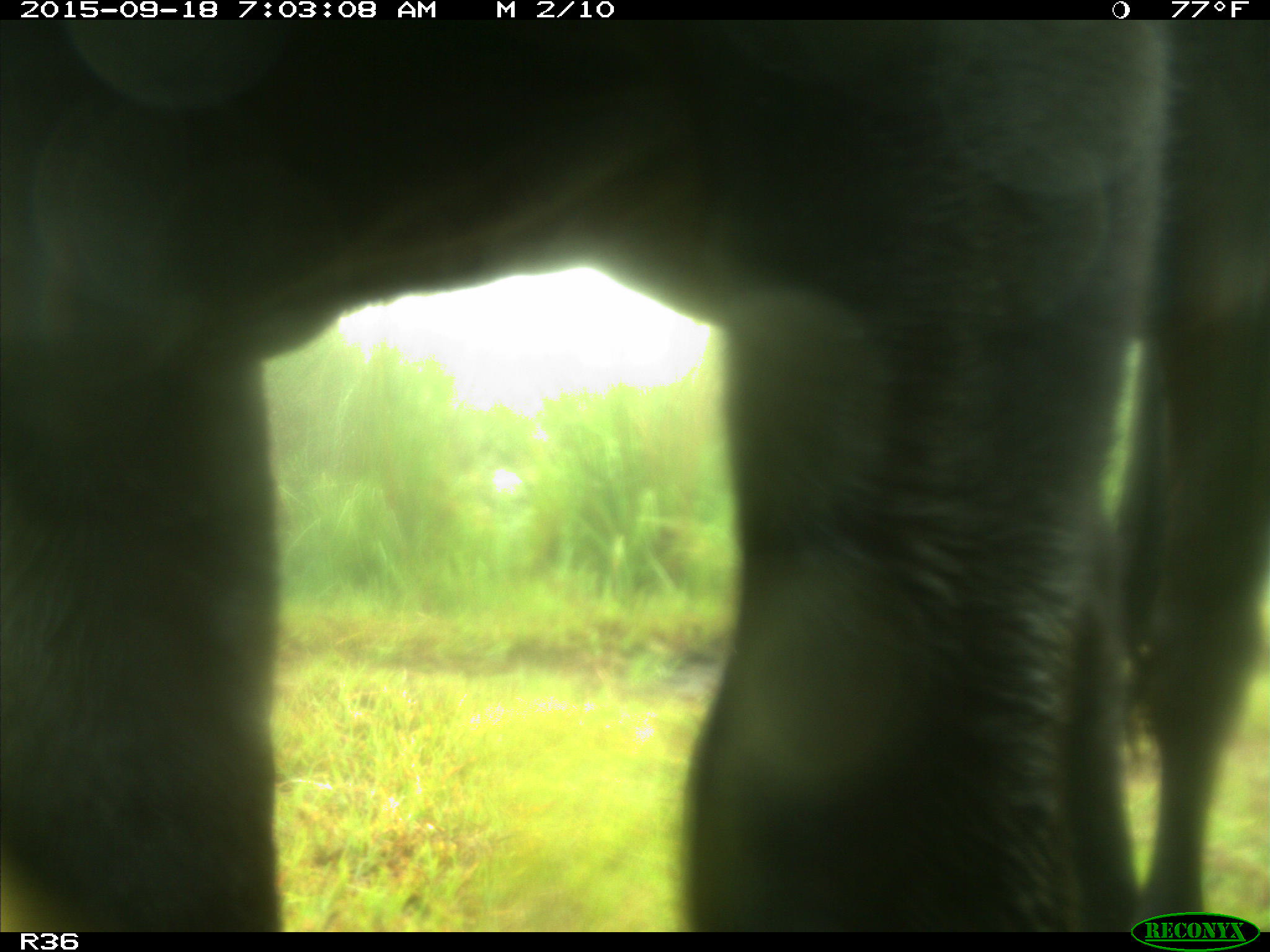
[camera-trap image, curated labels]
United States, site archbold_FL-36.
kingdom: Animalia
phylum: Chordata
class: Mammalia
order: Artiodactyla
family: Bovidae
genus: Bos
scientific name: Bos taurus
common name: domestic cow